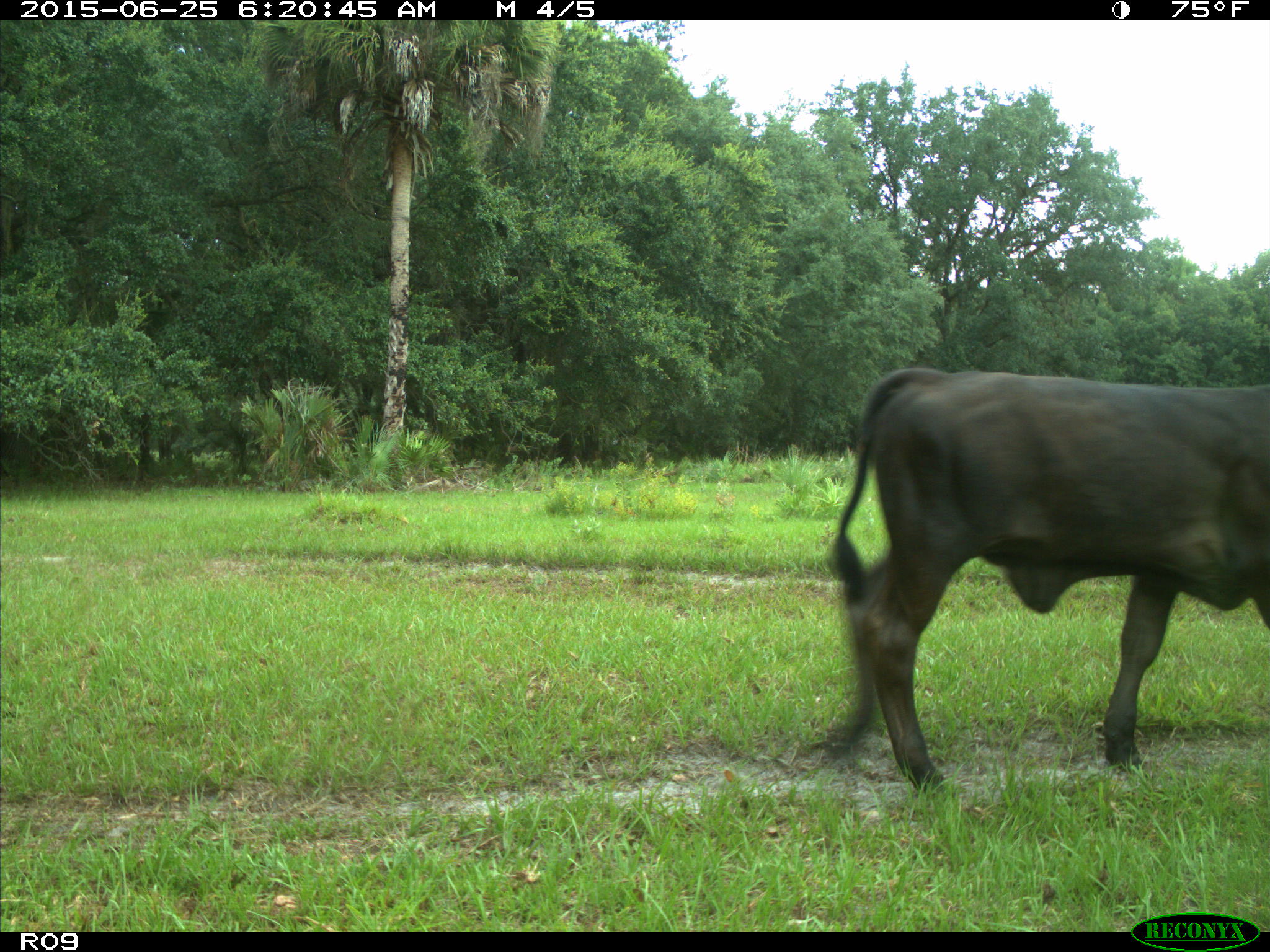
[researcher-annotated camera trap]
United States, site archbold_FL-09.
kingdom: Animalia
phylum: Chordata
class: Mammalia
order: Artiodactyla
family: Bovidae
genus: Bos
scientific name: Bos taurus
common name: domestic cow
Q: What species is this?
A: Bos taurus (domestic cow).